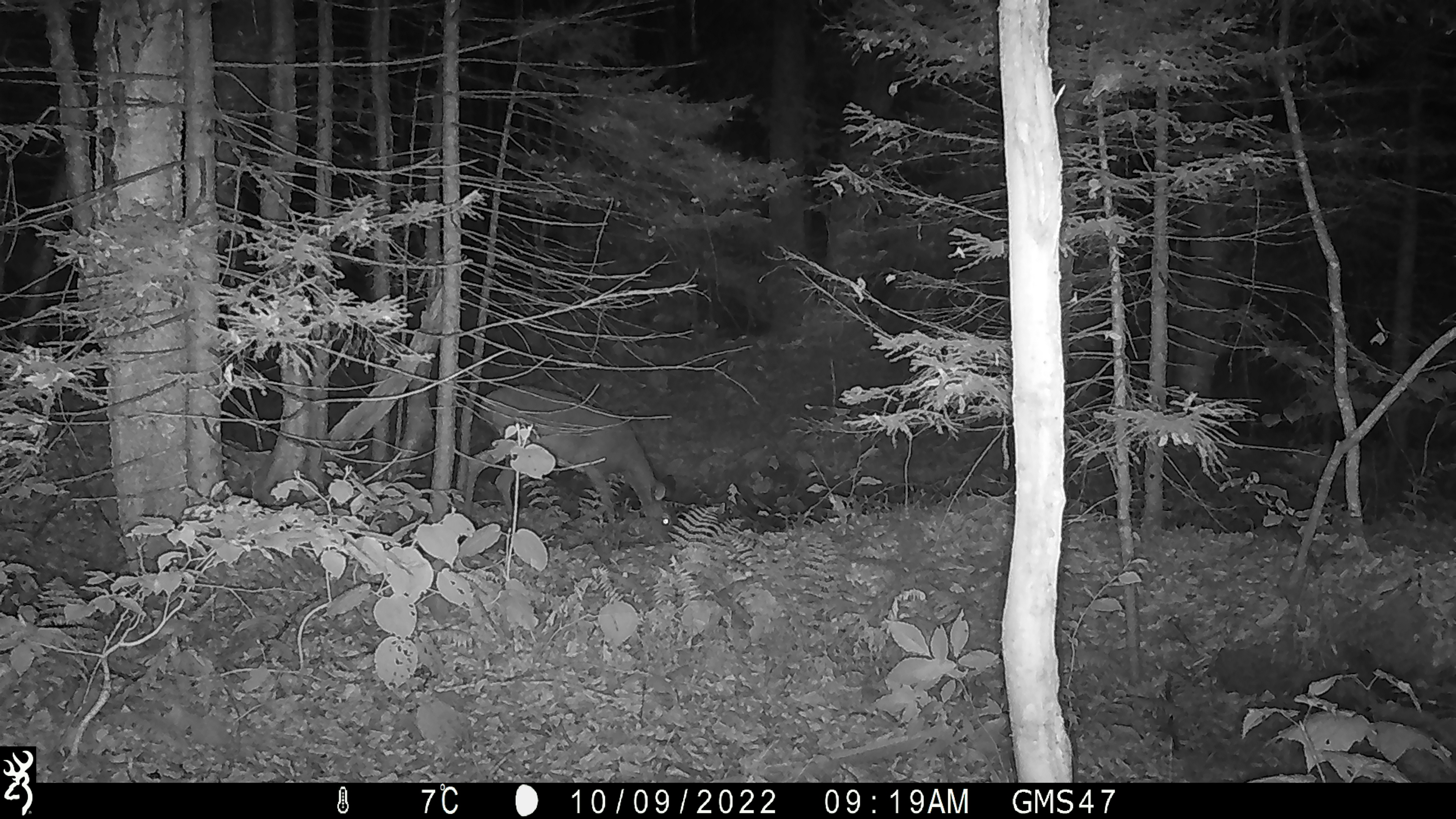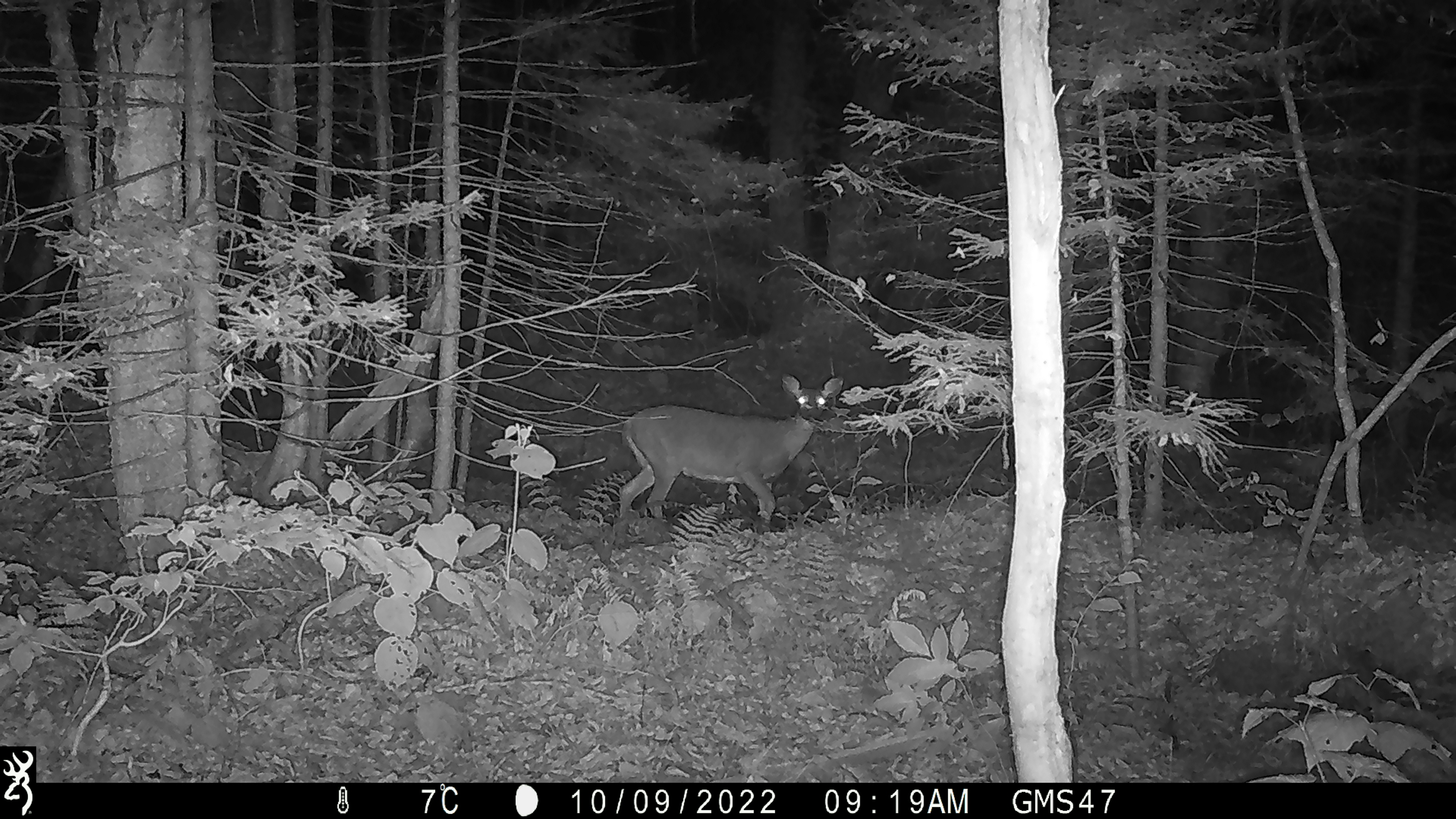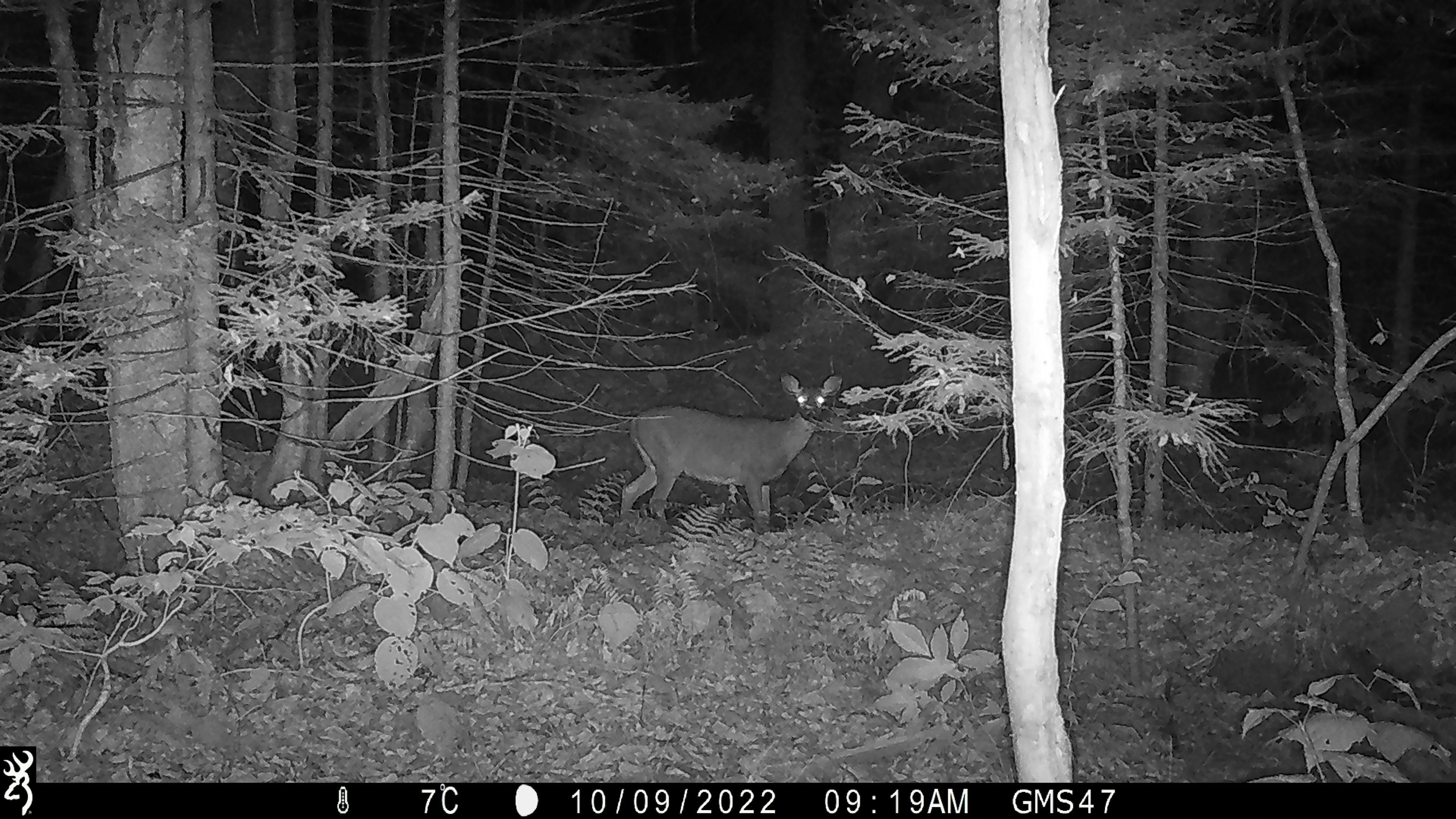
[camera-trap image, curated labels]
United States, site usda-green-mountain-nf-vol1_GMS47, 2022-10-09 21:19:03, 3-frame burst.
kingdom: Animalia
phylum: Chordata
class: Mammalia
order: Artiodactyla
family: Cervidae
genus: Odocoileus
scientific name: Odocoileus virginianus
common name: white-tailed deer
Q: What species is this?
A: White-tailed deer (Odocoileus virginianus).